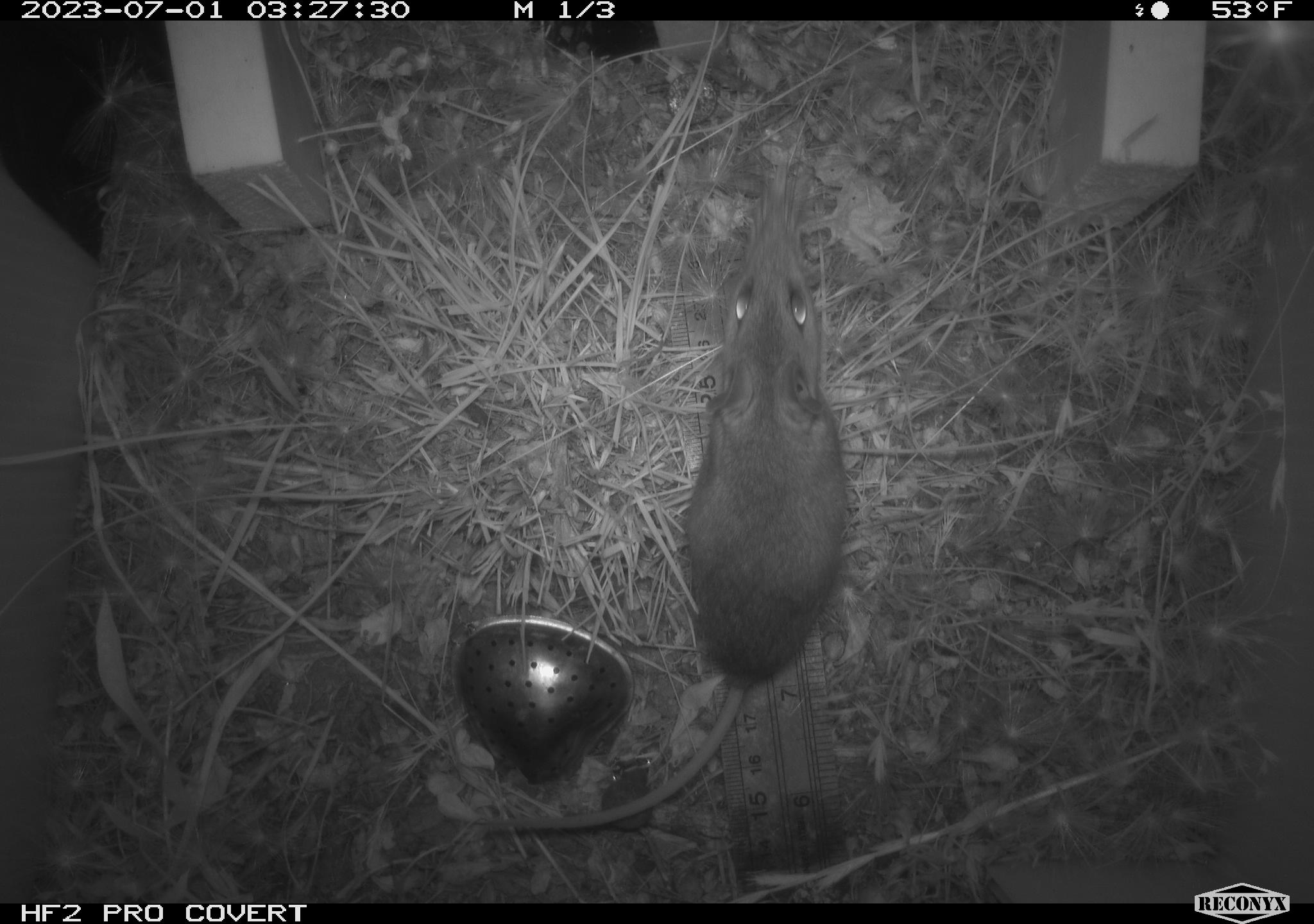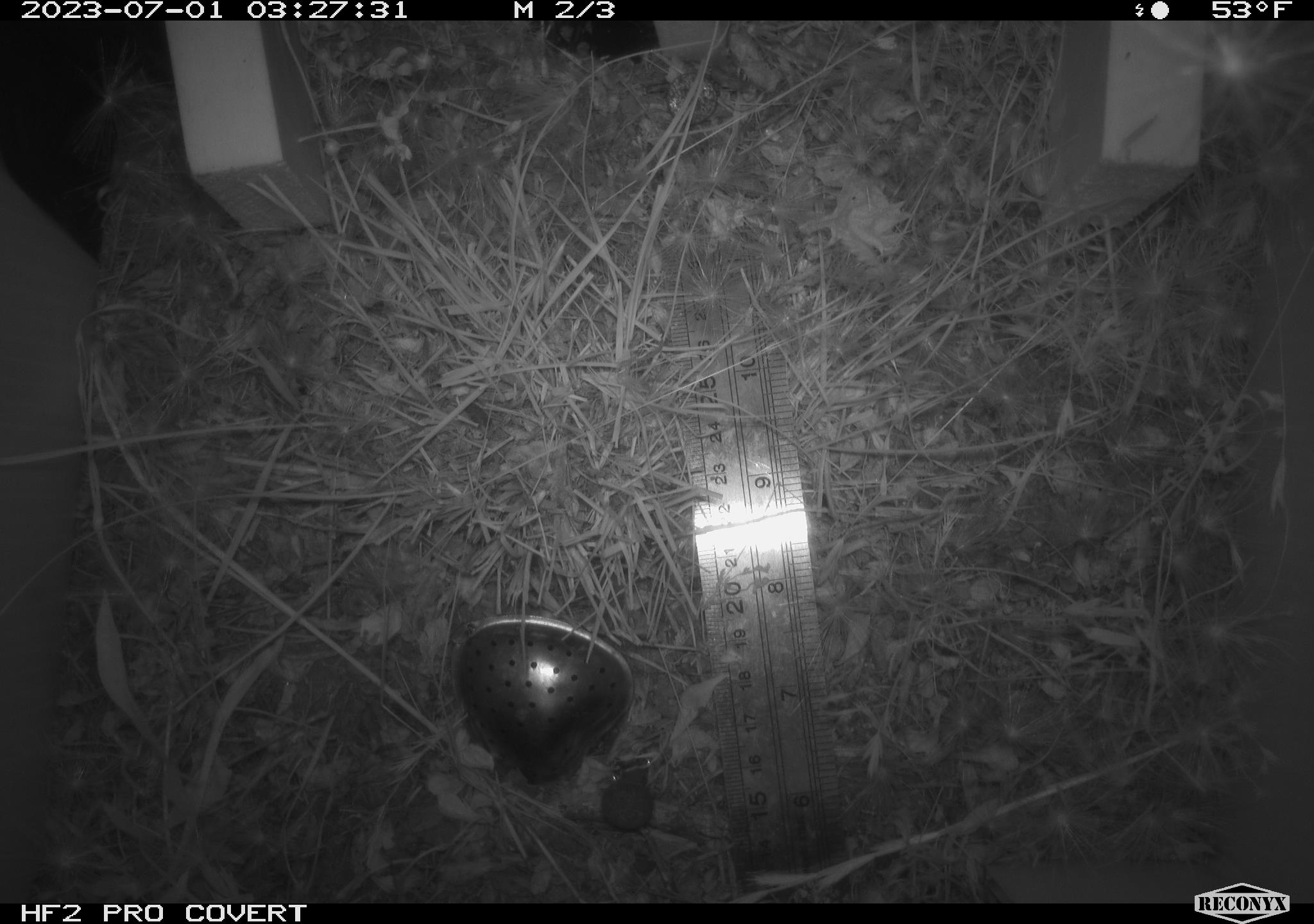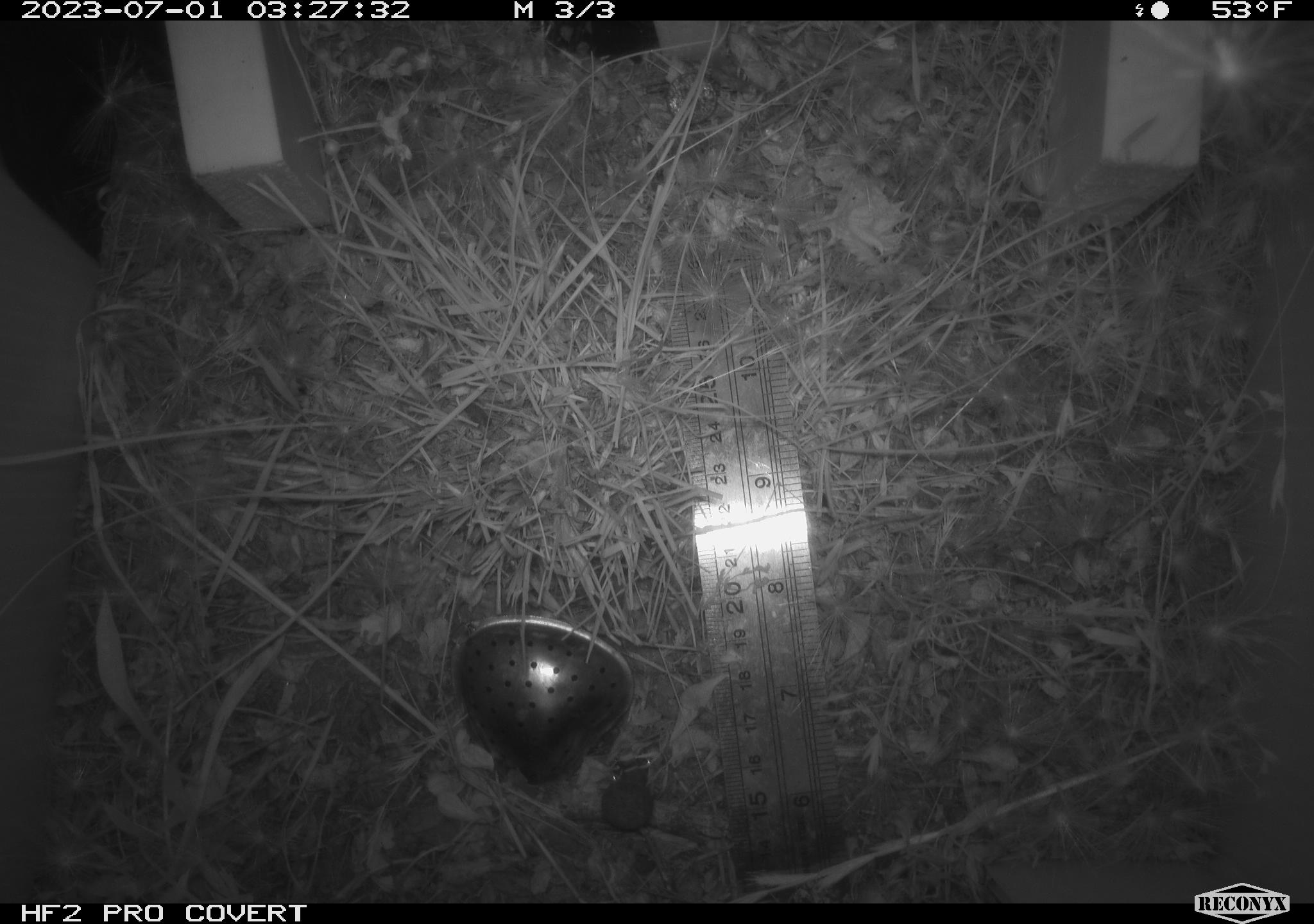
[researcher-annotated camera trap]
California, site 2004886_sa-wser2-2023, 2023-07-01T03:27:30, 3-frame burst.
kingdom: Animalia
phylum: Chordata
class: Mammalia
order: Rodentia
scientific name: Rodentia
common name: mouse species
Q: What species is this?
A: Mouse species (Rodentia).